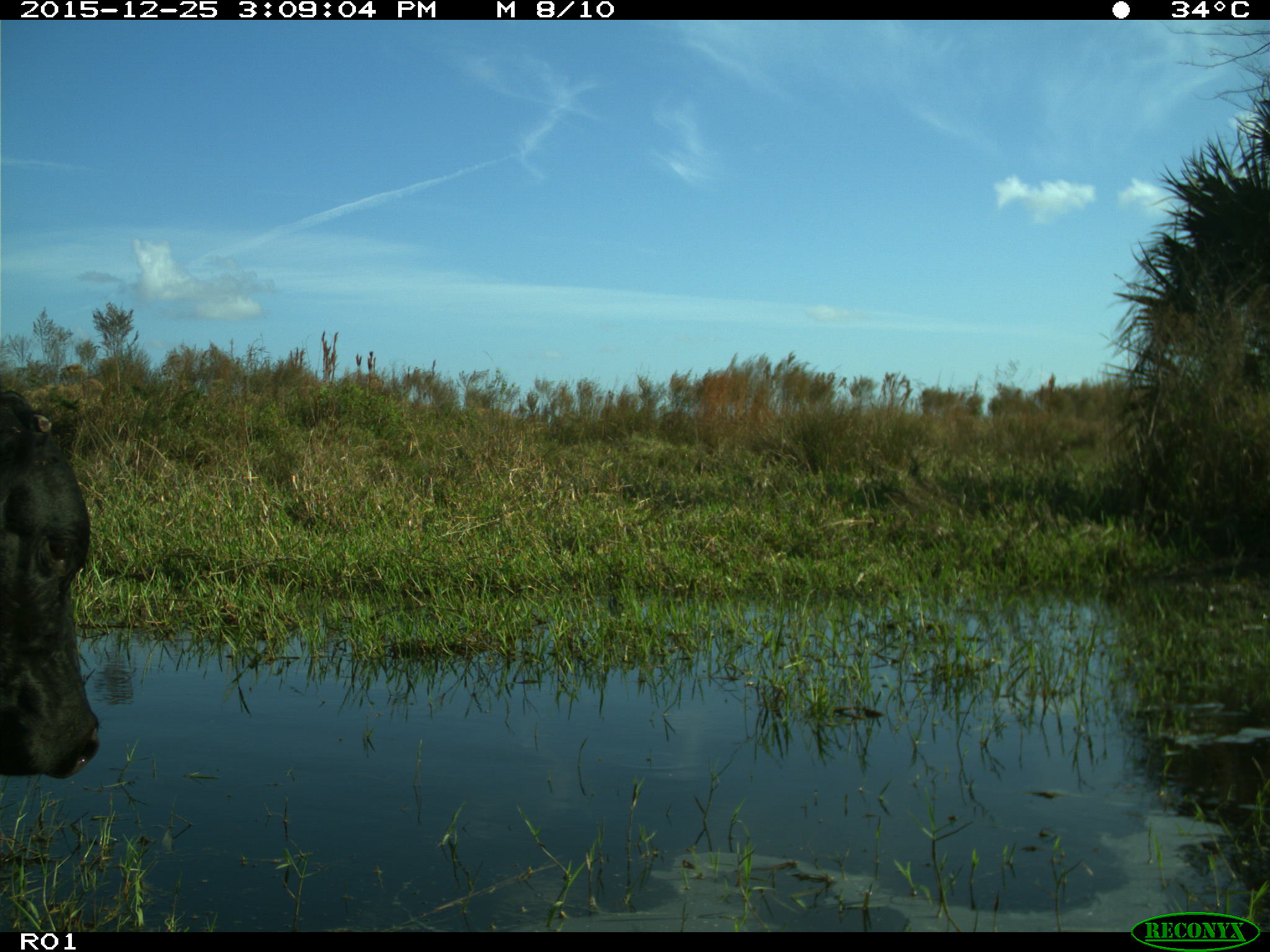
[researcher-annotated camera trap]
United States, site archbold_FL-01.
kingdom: Animalia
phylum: Chordata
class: Mammalia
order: Artiodactyla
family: Bovidae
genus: Bos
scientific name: Bos taurus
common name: domestic cow